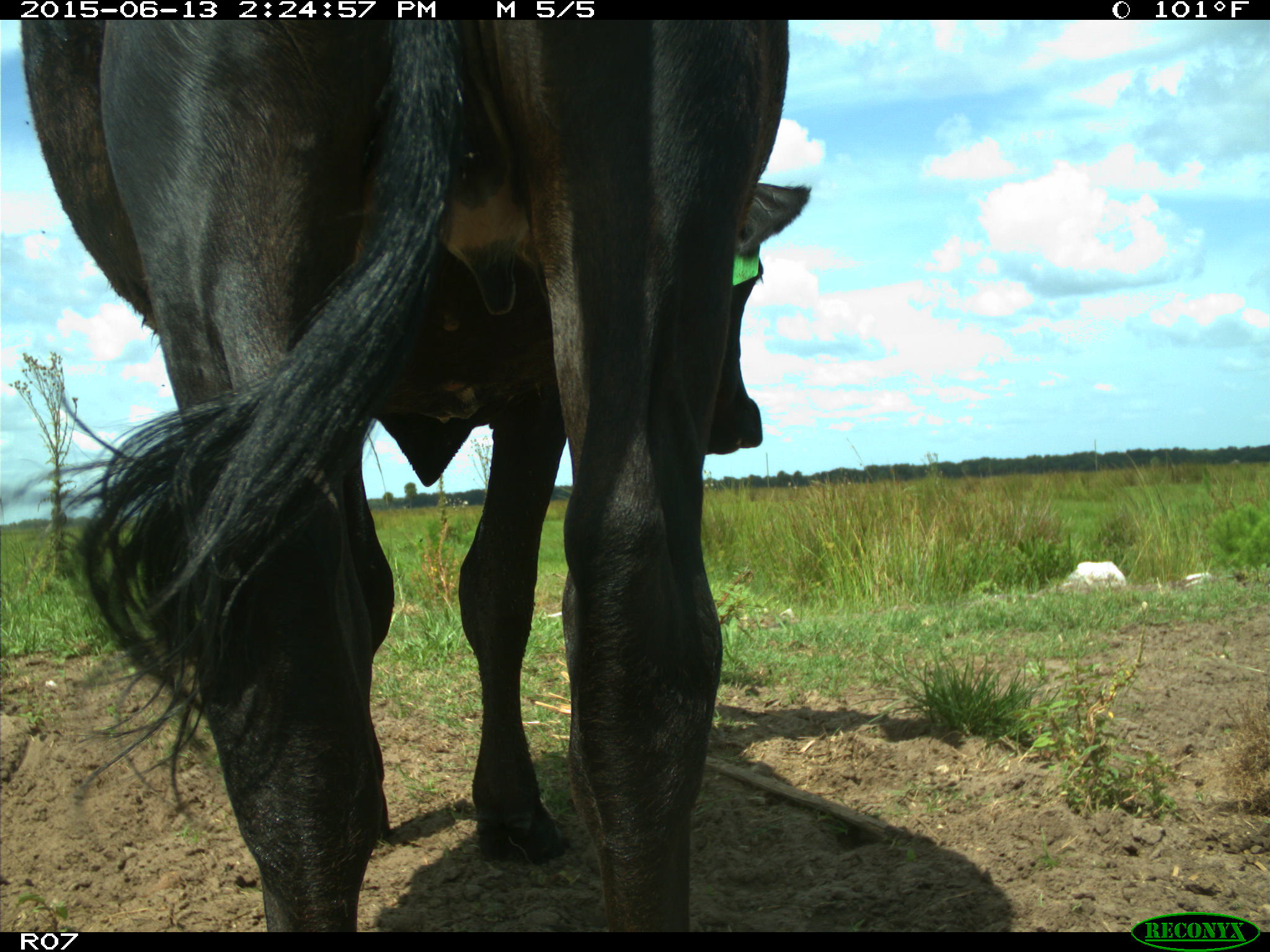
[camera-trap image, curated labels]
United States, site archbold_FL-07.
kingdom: Animalia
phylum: Chordata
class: Mammalia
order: Artiodactyla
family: Bovidae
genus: Bos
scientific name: Bos taurus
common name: domestic cow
Bos taurus (domestic cow).